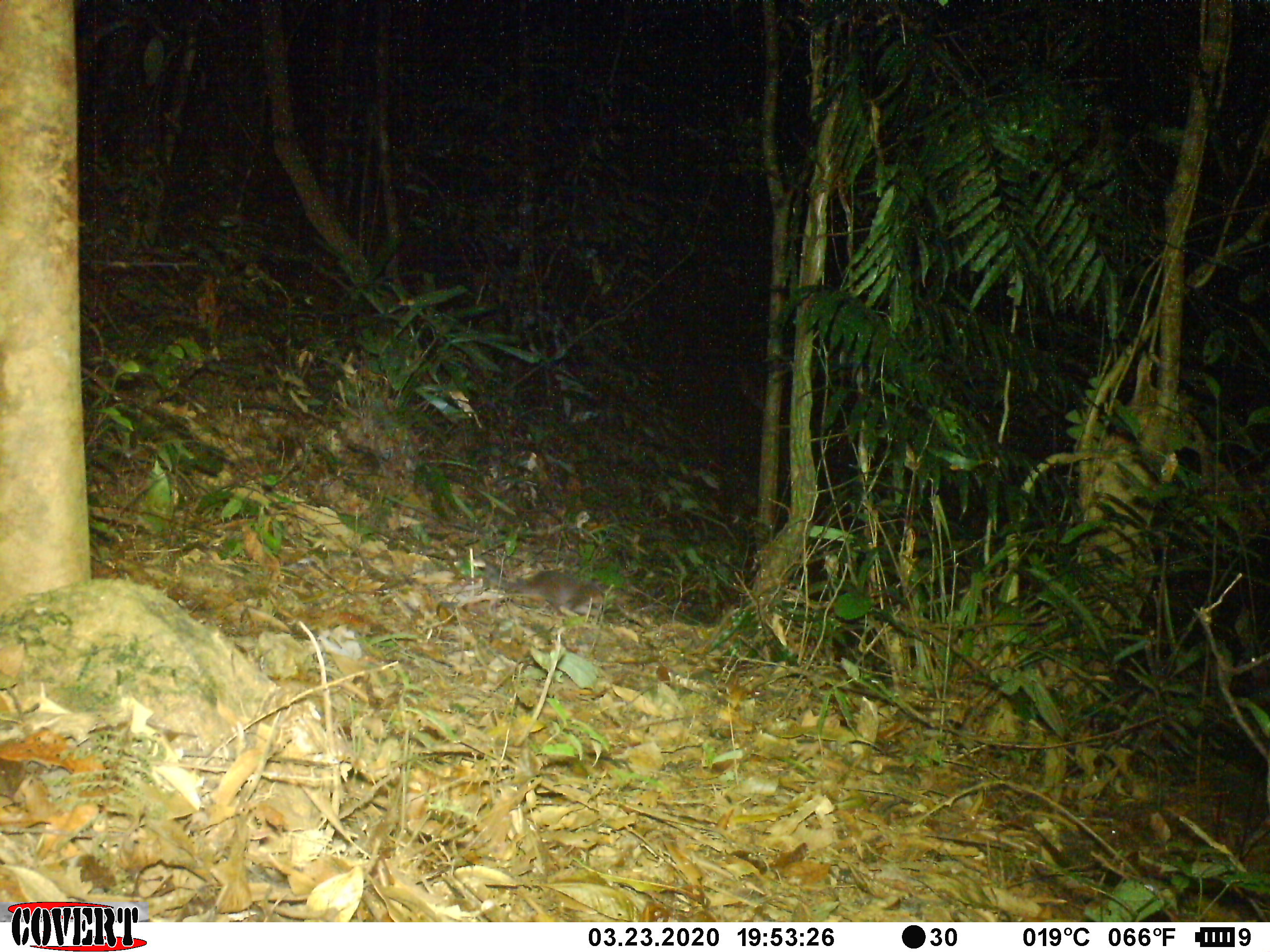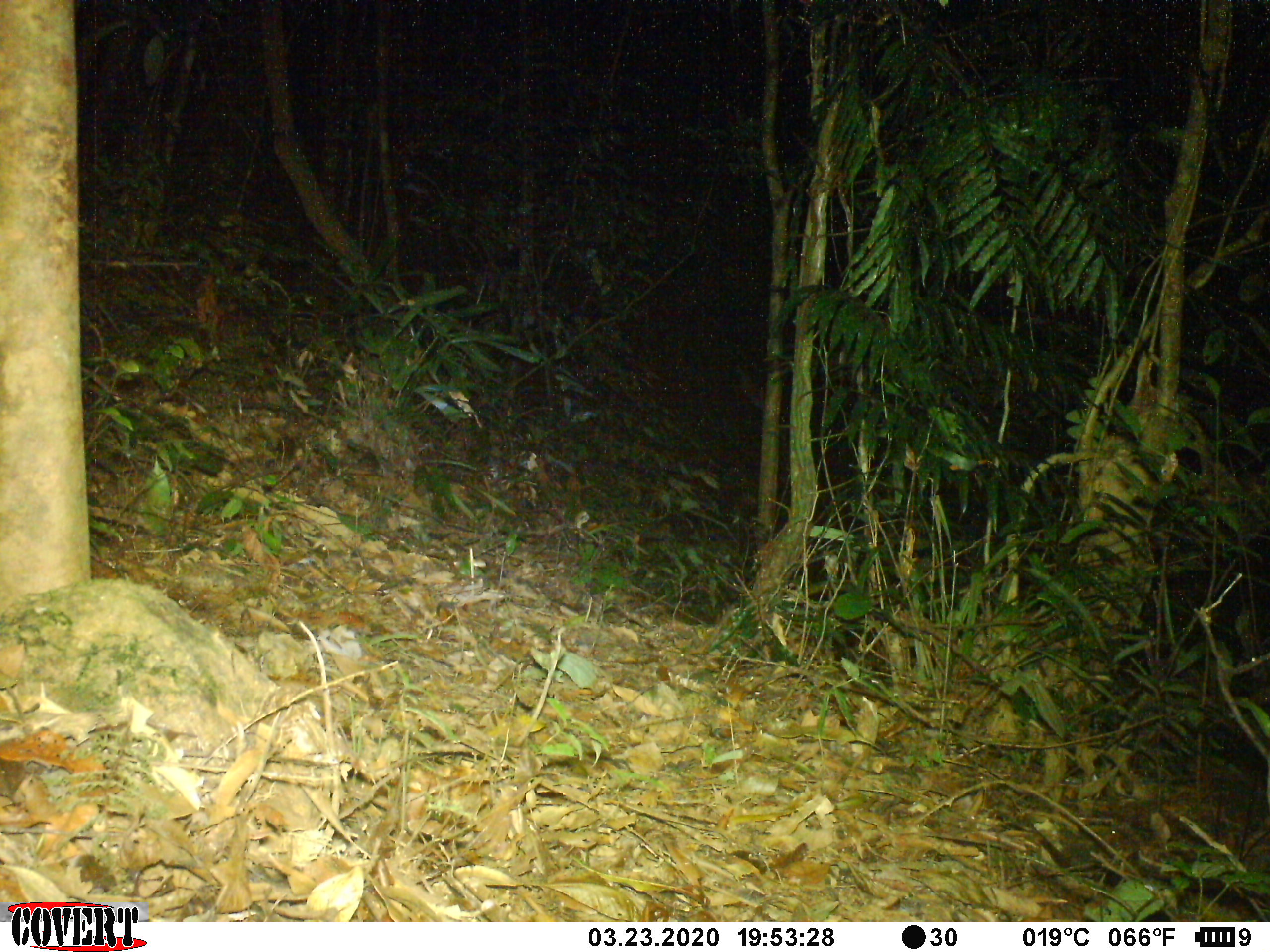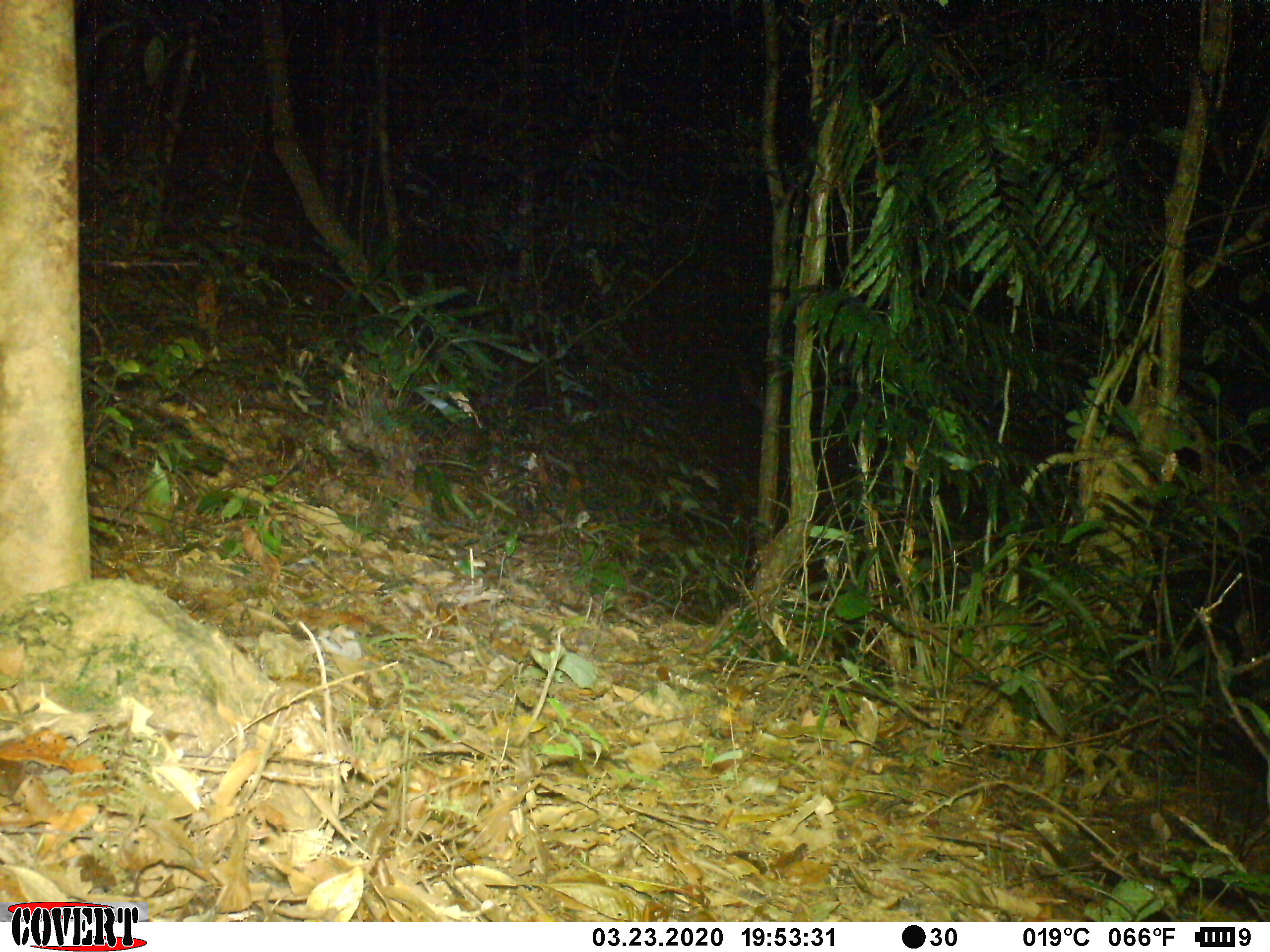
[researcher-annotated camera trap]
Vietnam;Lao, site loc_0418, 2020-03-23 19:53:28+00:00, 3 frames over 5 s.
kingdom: Animalia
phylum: Chordata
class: Mammalia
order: Carnivora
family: Mustelidae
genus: Melogale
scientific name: Melogale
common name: ferret badger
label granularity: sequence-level